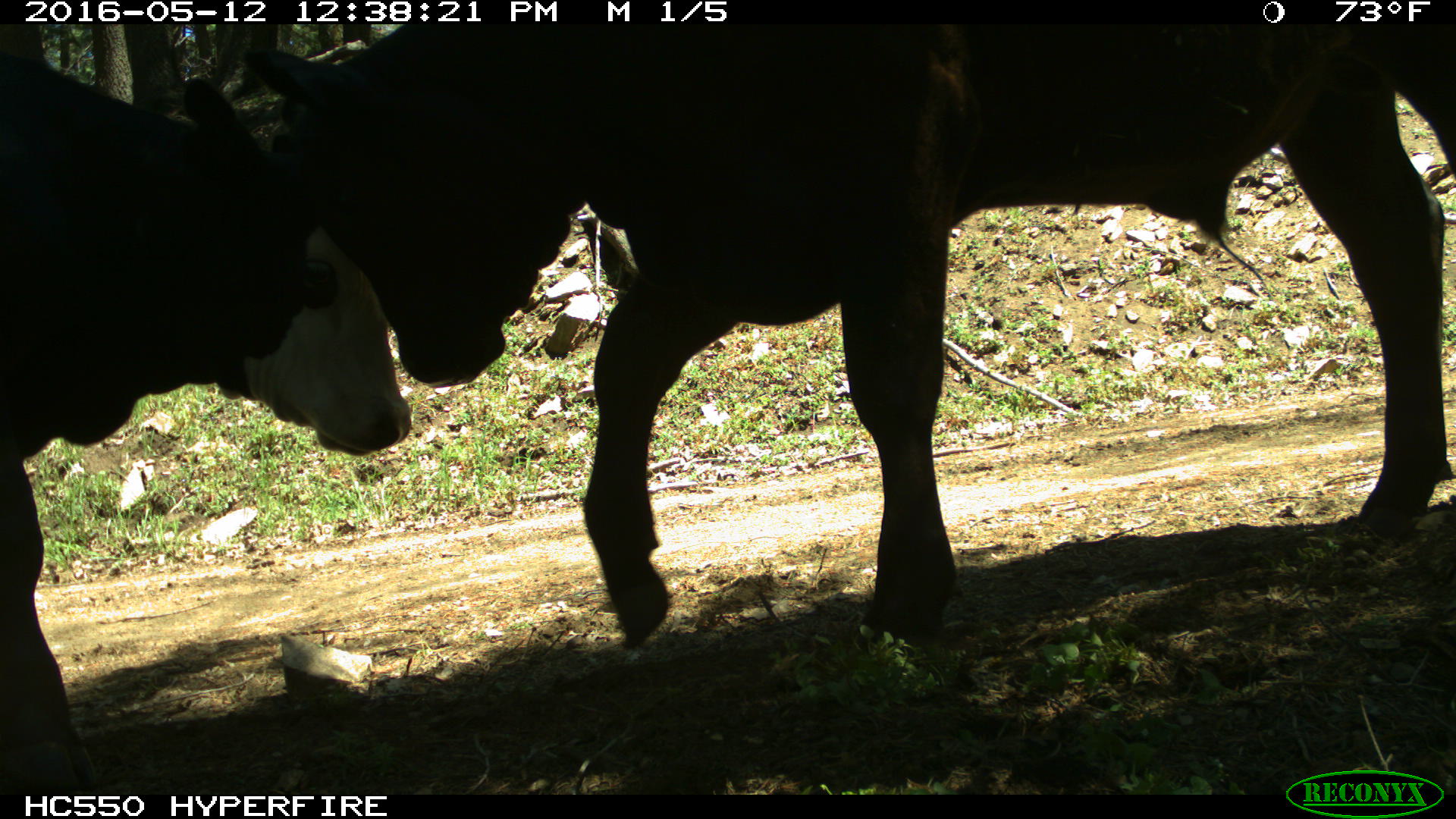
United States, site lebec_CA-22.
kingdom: Animalia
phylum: Chordata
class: Mammalia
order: Artiodactyla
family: Bovidae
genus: Bos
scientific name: Bos taurus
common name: domestic cow